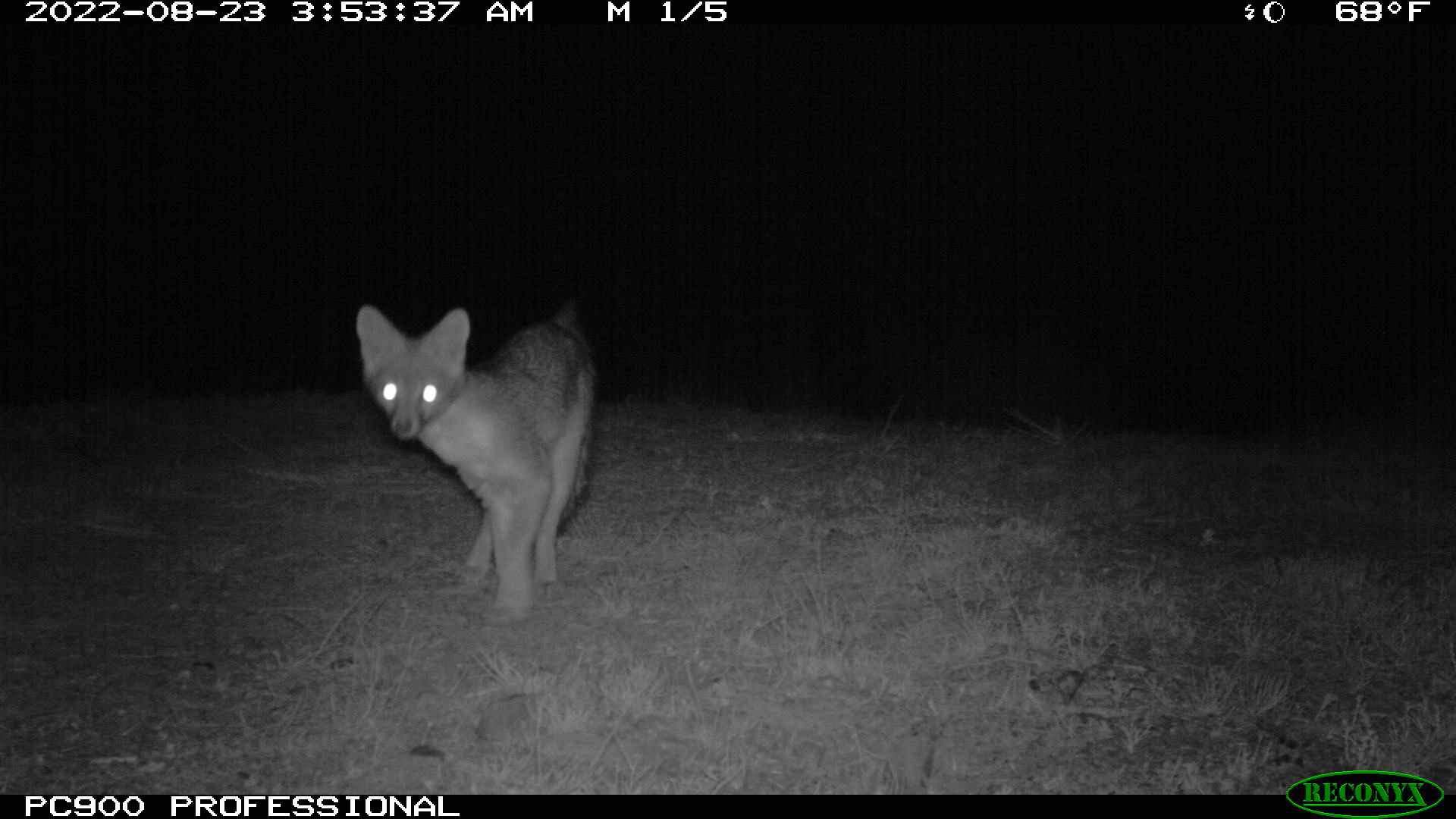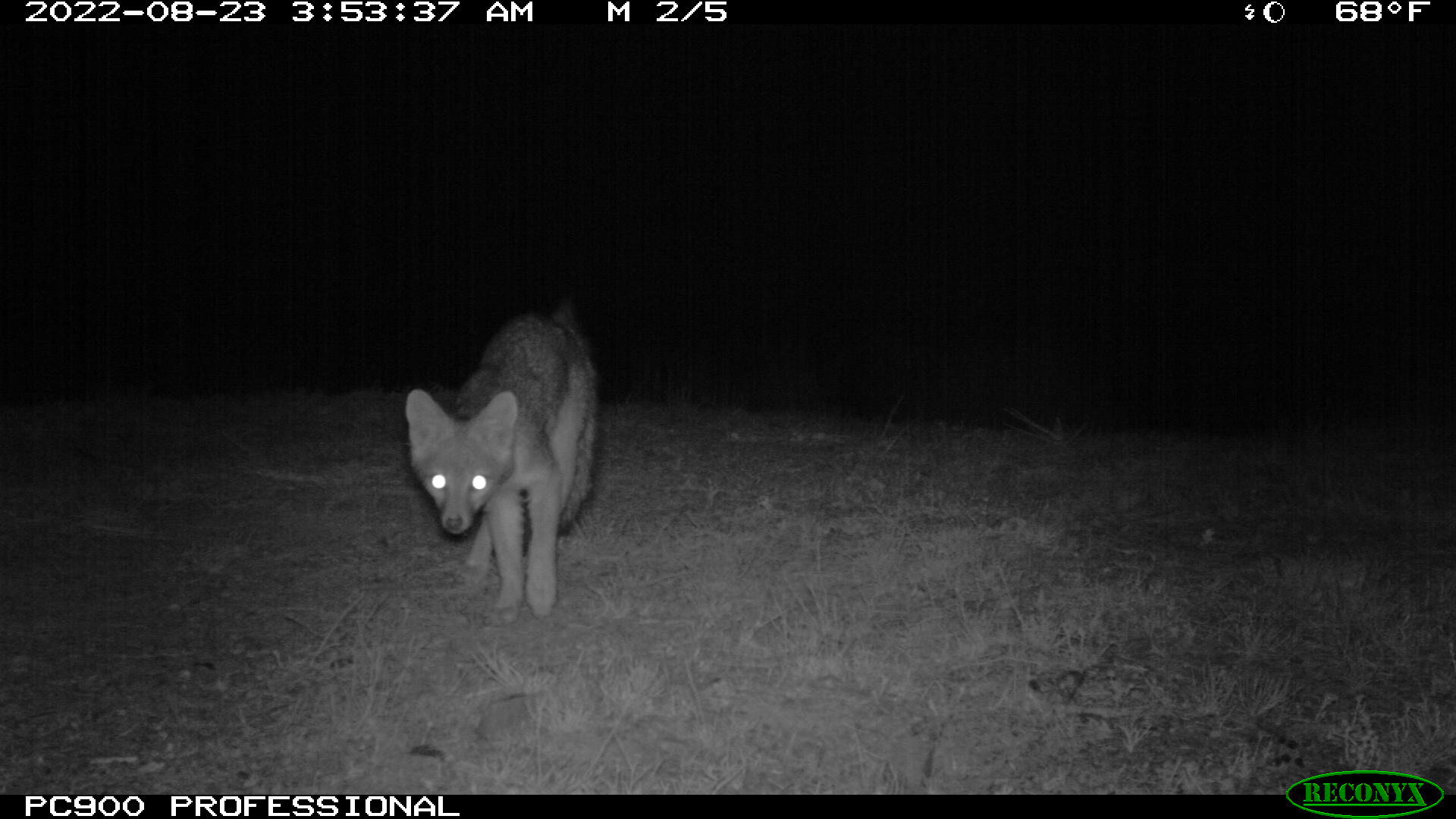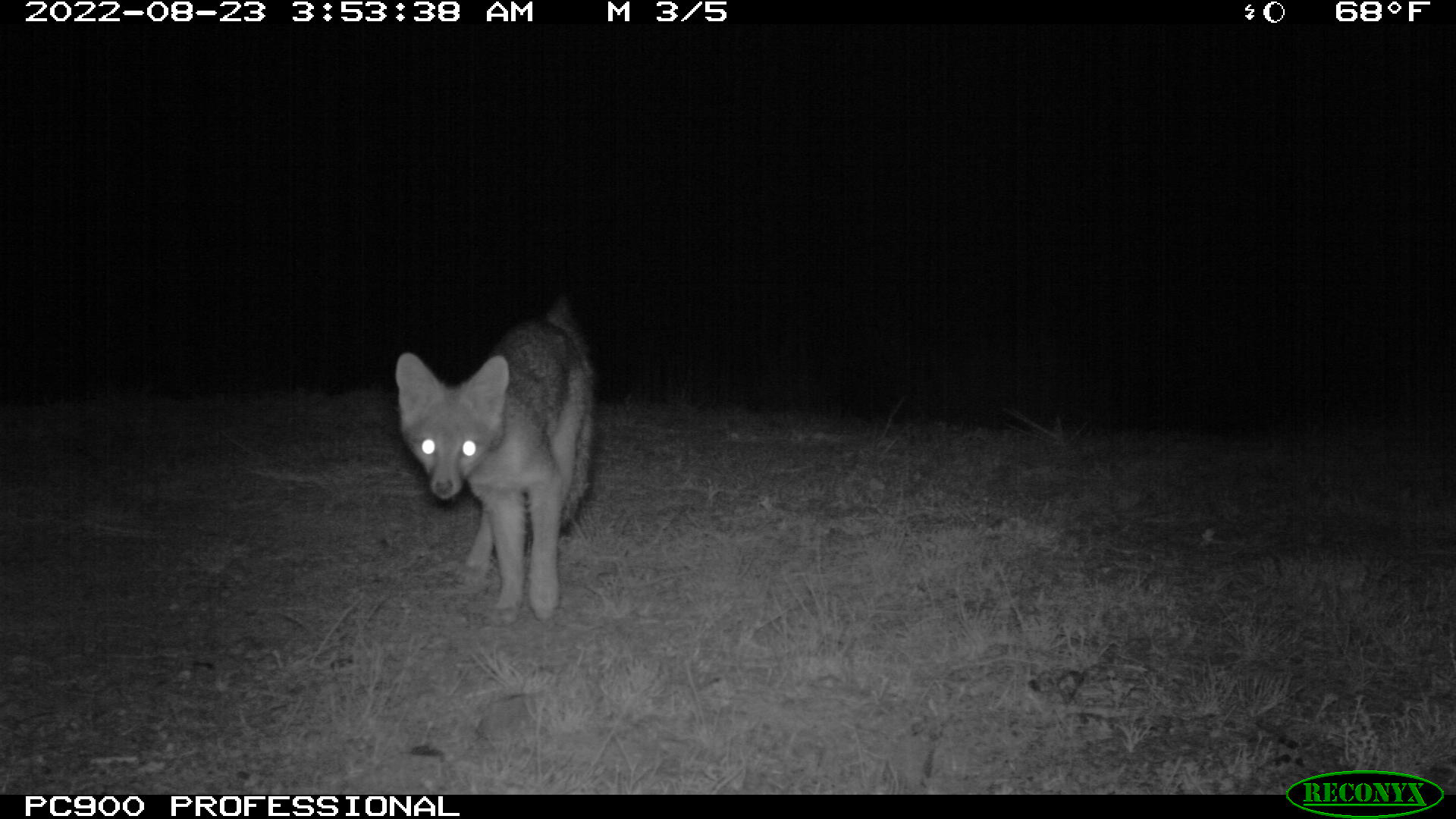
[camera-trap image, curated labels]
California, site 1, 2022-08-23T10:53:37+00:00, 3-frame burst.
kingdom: Animalia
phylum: Chordata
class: Mammalia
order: Carnivora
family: Canidae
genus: Urocyon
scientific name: Urocyon cinereoargenteus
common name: gray fox